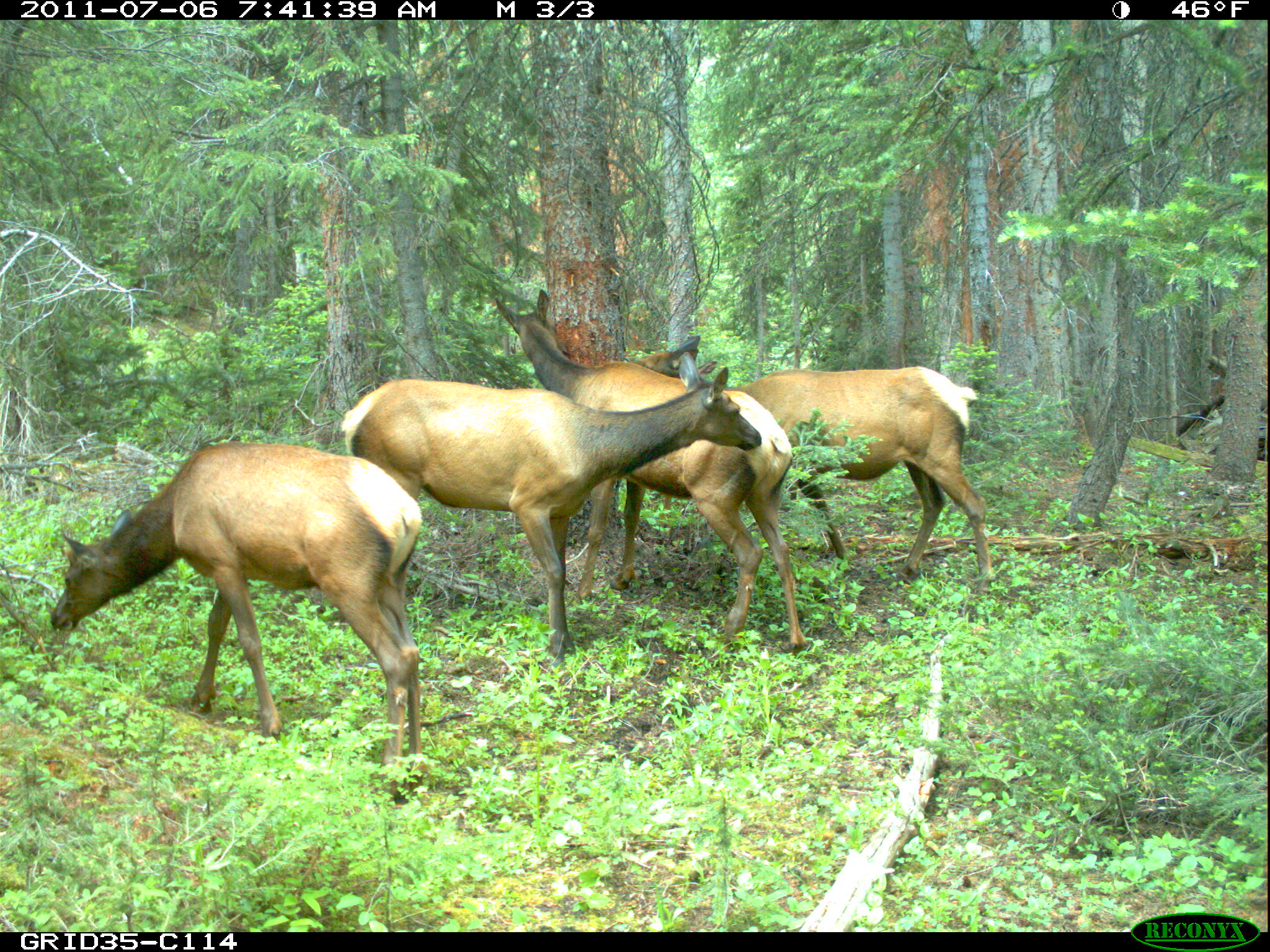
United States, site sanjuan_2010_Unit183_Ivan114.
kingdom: Animalia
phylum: Chordata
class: Mammalia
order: Artiodactyla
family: Cervidae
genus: Cervus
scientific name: Cervus elaphus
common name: red deer